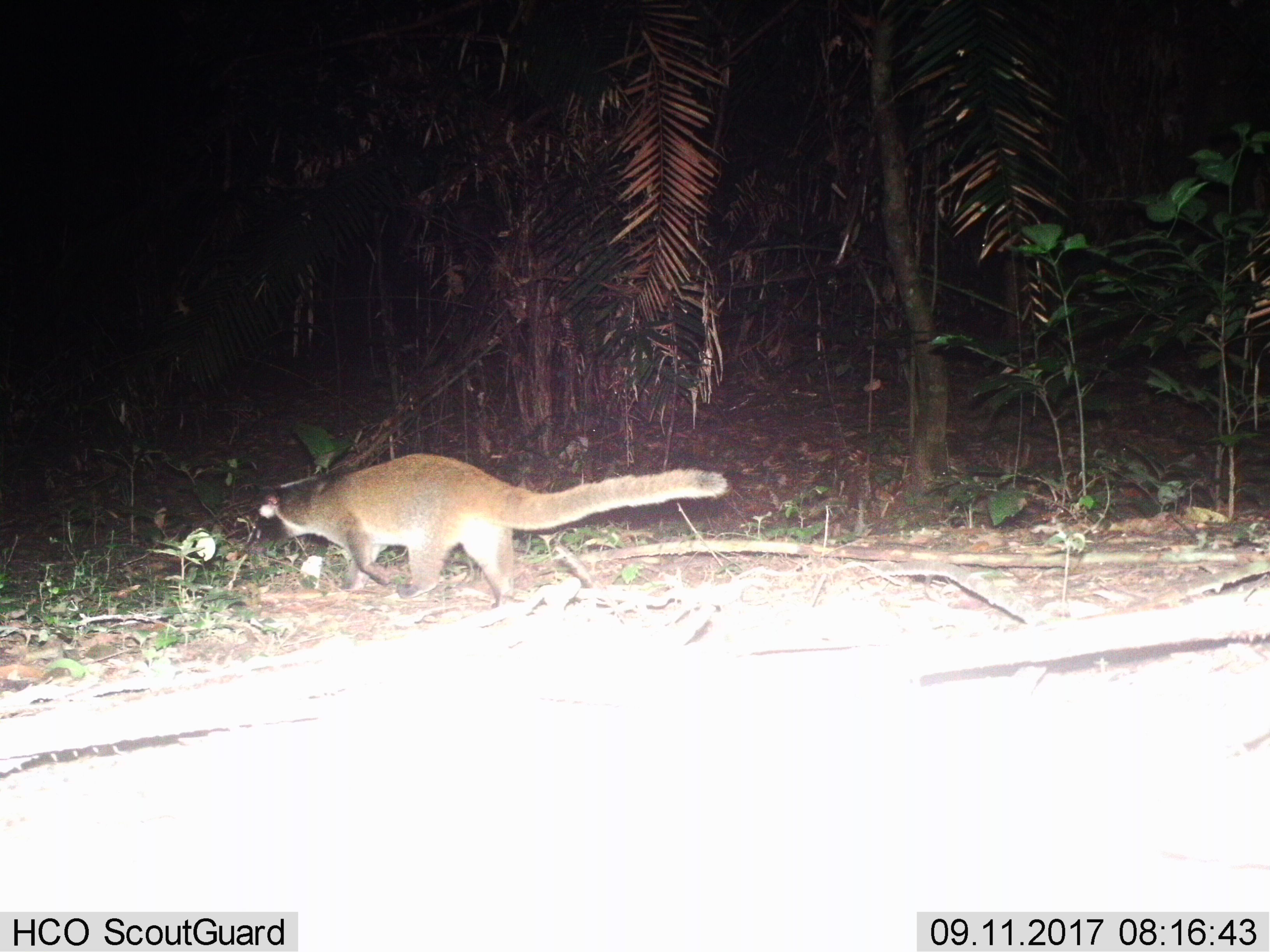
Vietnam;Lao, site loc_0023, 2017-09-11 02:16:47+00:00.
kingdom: Animalia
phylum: Chordata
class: Mammalia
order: Carnivora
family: Viverridae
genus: Paguma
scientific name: Paguma larvata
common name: masked palm civet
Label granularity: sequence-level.